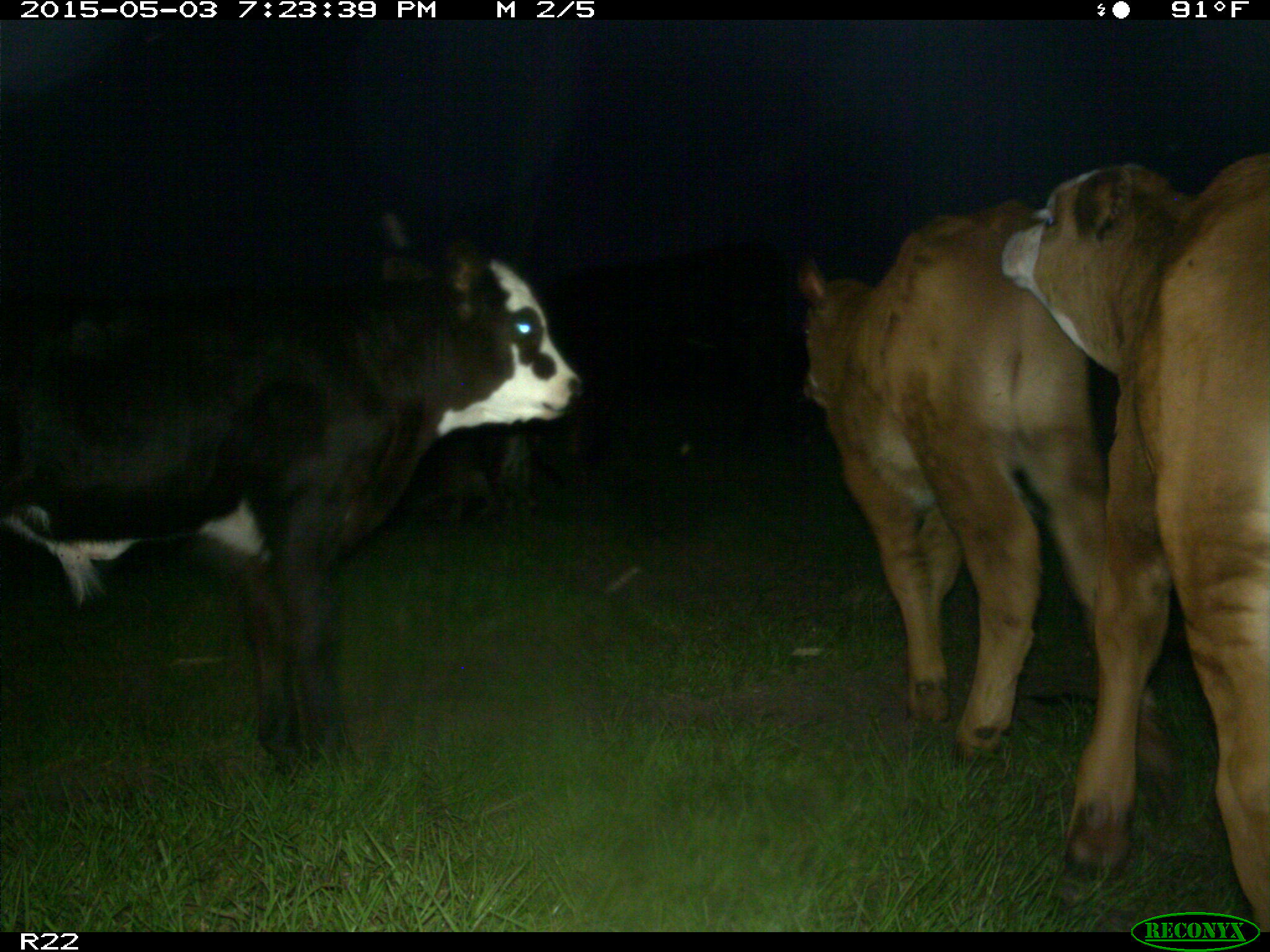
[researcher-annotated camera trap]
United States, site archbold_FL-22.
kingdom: Animalia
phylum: Chordata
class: Mammalia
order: Artiodactyla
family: Bovidae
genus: Bos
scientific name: Bos taurus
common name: domestic cow